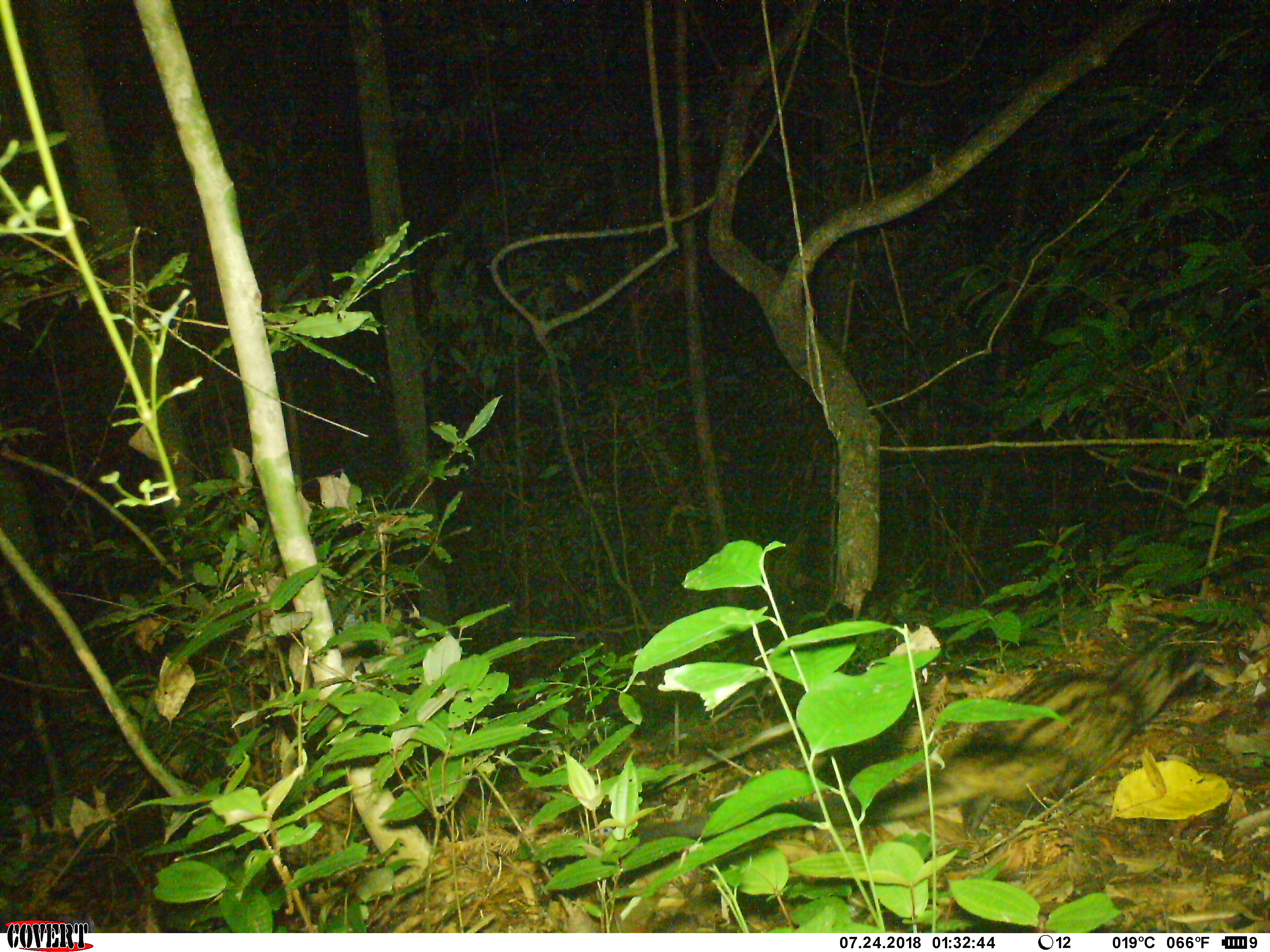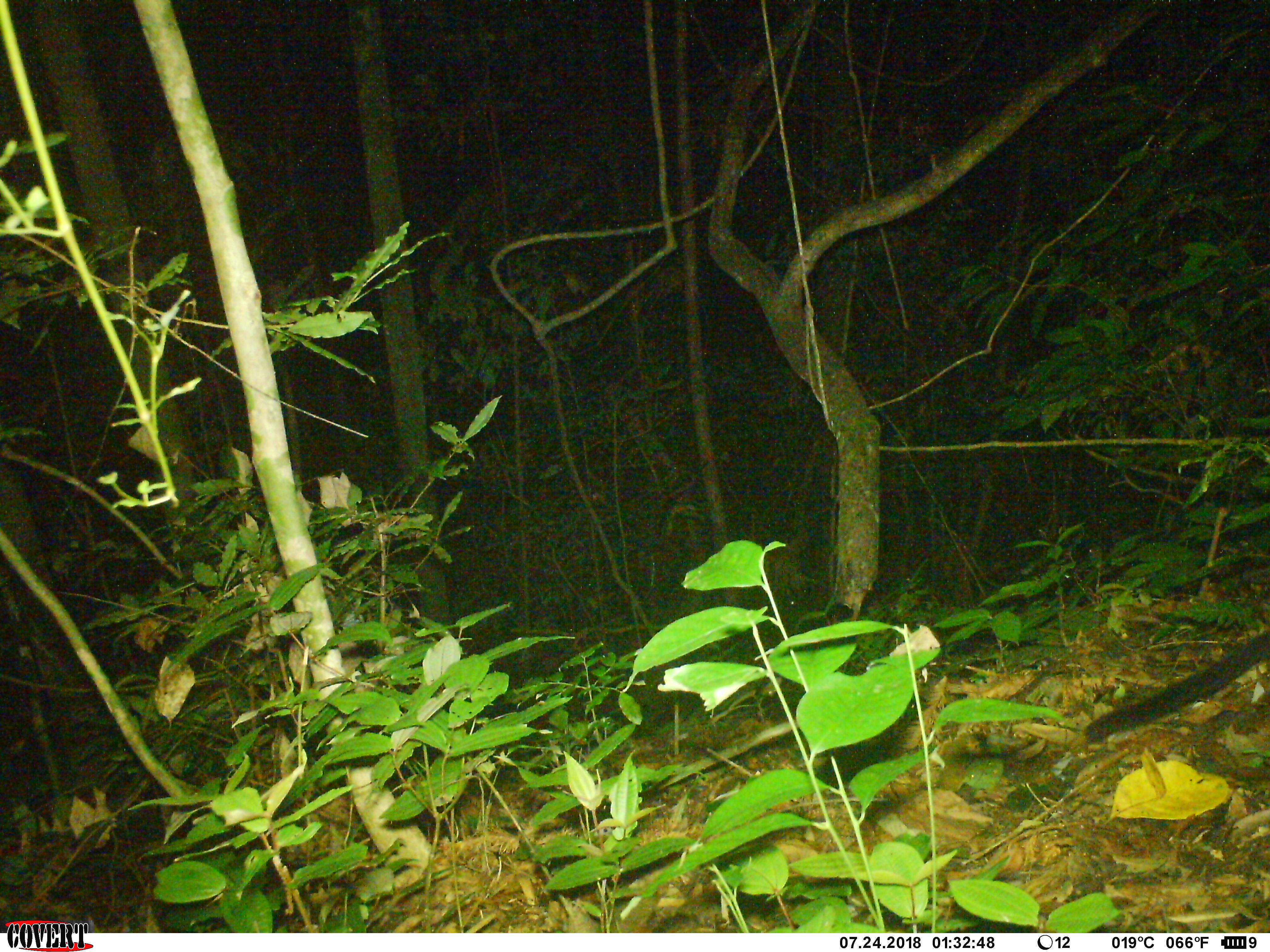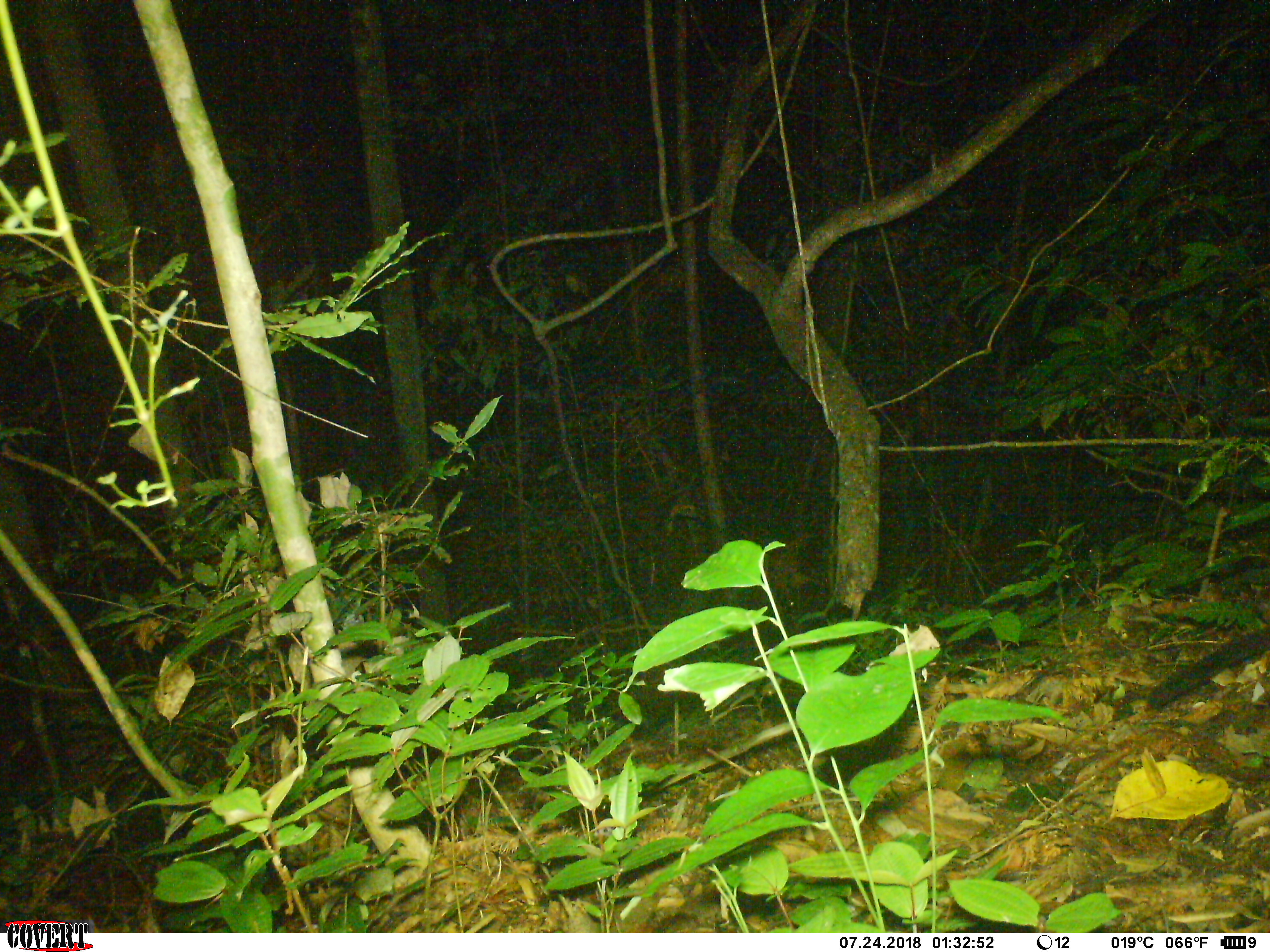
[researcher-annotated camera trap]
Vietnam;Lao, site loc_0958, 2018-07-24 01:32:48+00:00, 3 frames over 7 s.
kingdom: Animalia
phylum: Chordata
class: Mammalia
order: Carnivora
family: Viverridae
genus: Paradoxurus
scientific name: Paradoxurus hermaphroditus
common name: common palm civet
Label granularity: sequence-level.